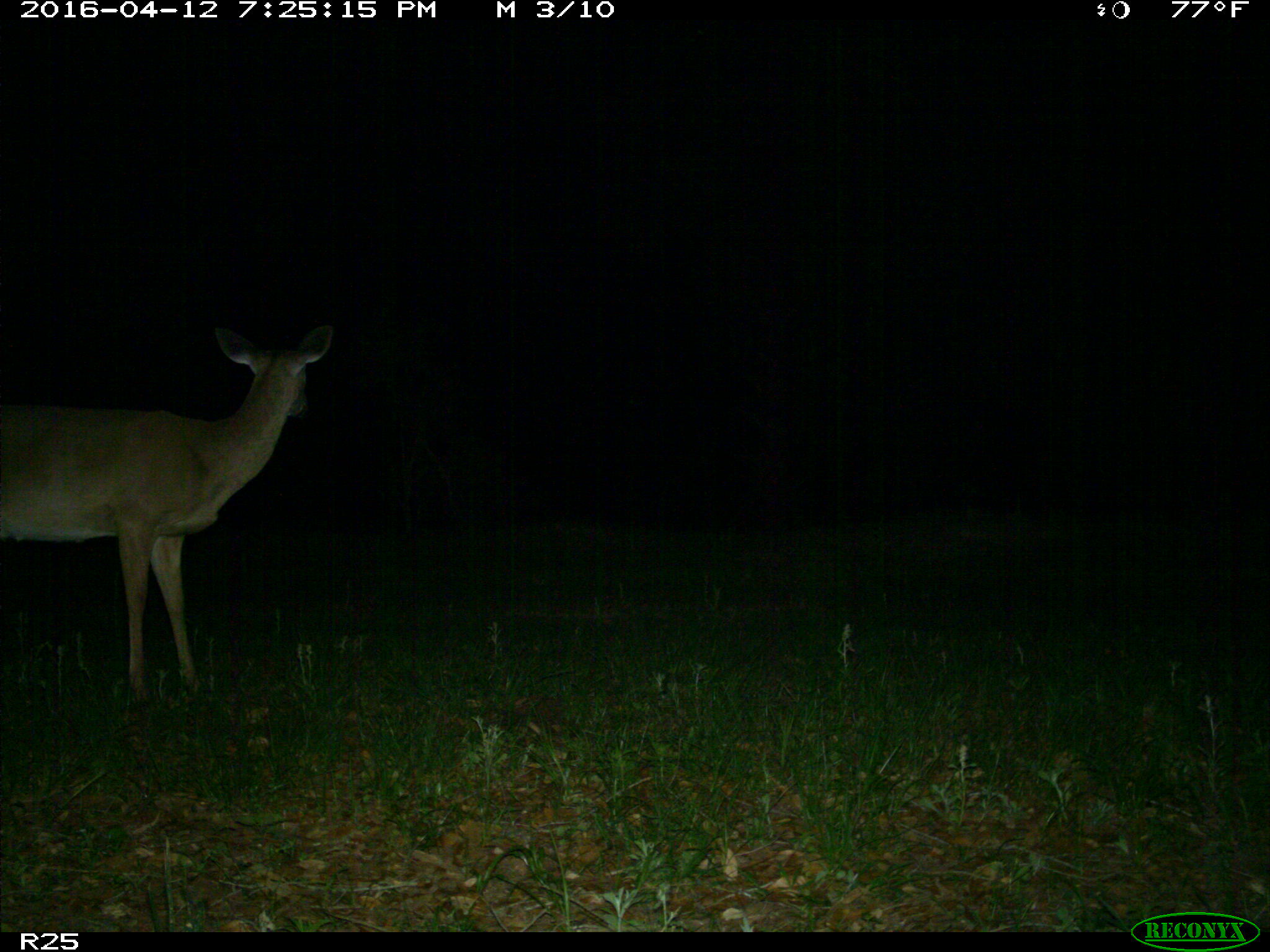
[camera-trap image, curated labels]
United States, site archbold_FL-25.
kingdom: Animalia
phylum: Chordata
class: Mammalia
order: Artiodactyla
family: Cervidae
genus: Odocoileus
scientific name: Odocoileus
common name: deer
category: unidentified deer